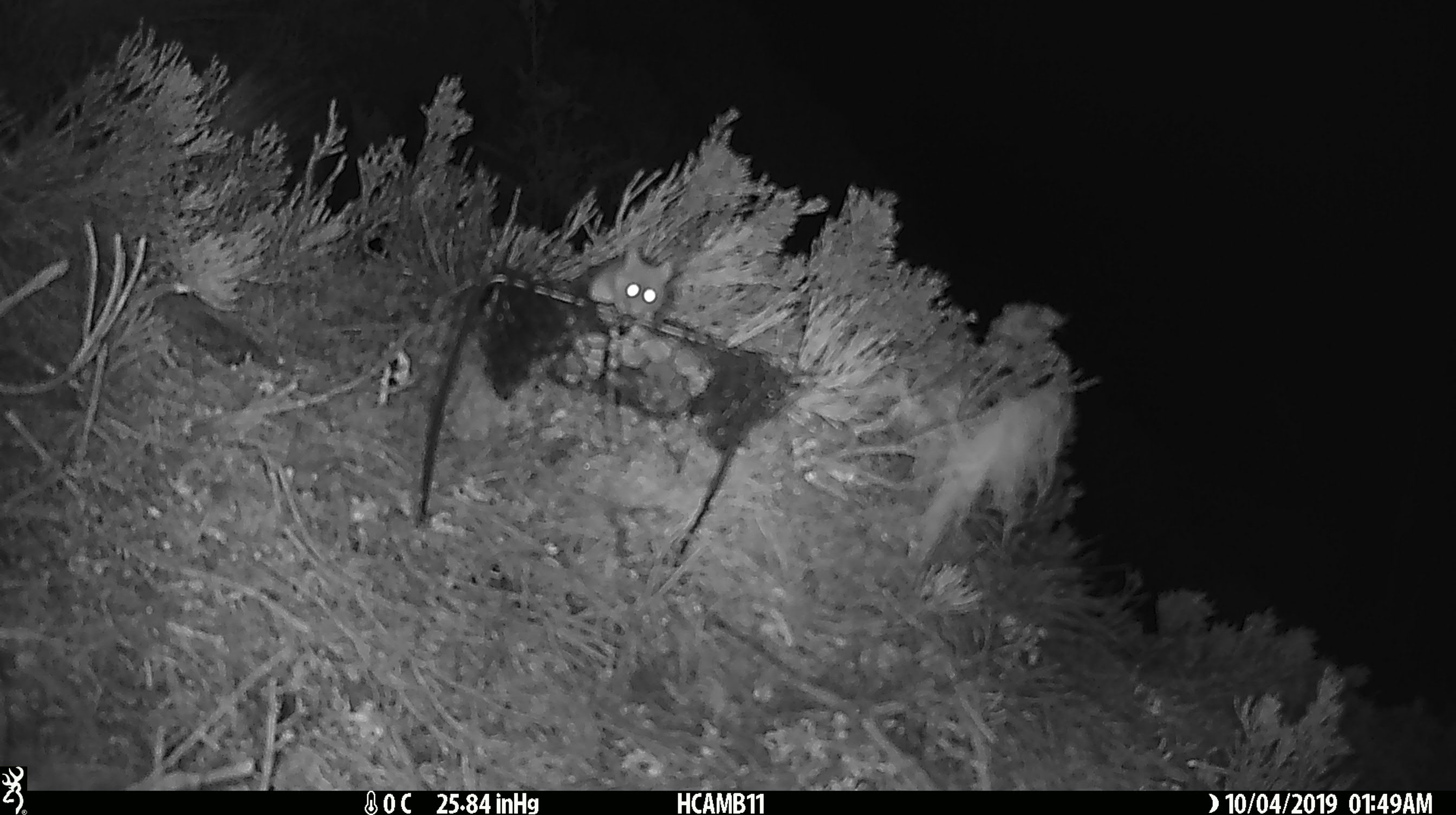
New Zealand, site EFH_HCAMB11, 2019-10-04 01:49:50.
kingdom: Animalia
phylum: Chordata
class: Mammalia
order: Rodentia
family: Muridae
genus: Mus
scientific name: Mus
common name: mouse